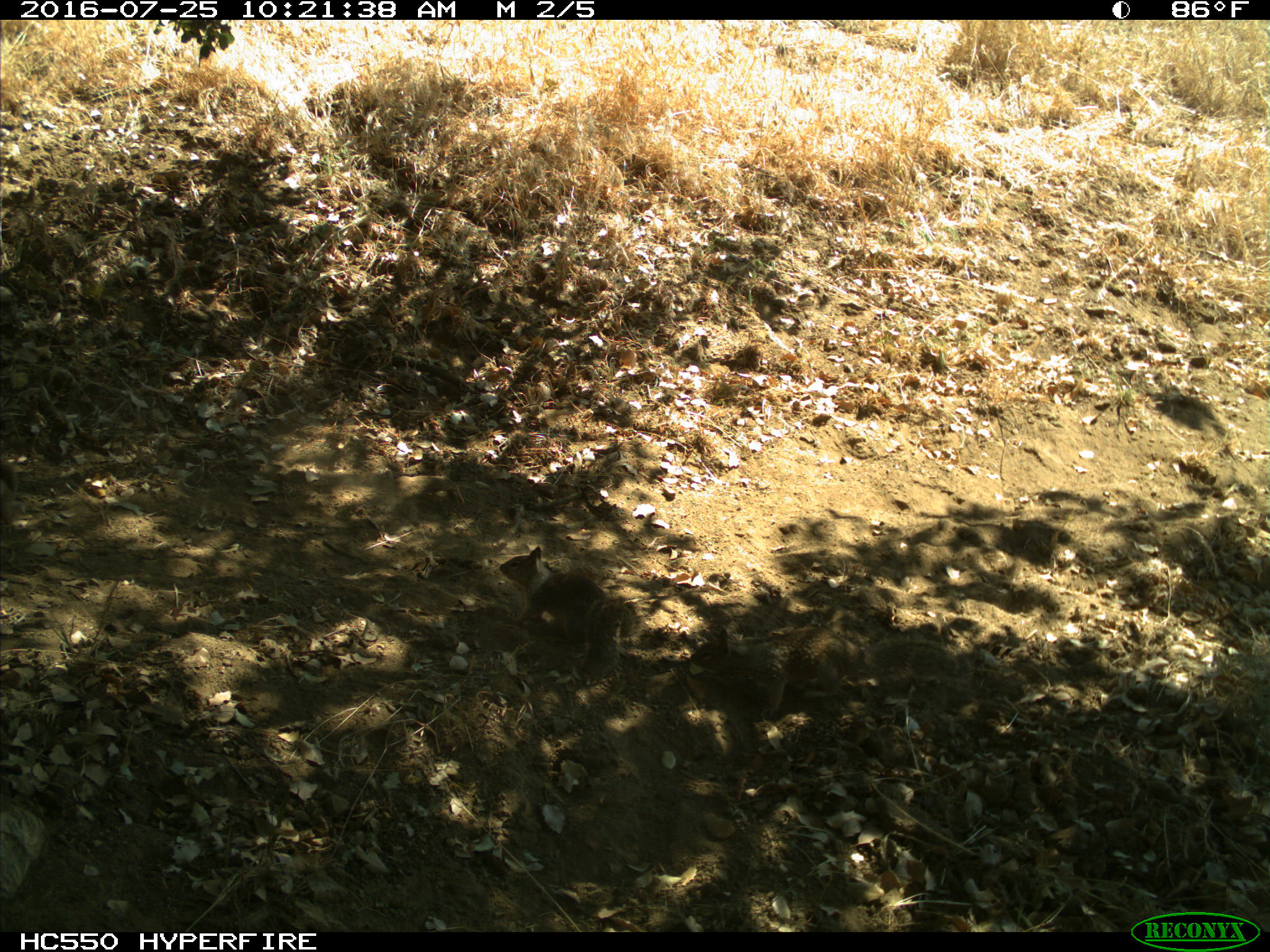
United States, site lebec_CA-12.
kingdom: Animalia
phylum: Chordata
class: Mammalia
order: Rodentia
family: Sciuridae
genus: Otospermophilus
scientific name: Otospermophilus beecheyi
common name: california ground squirrel